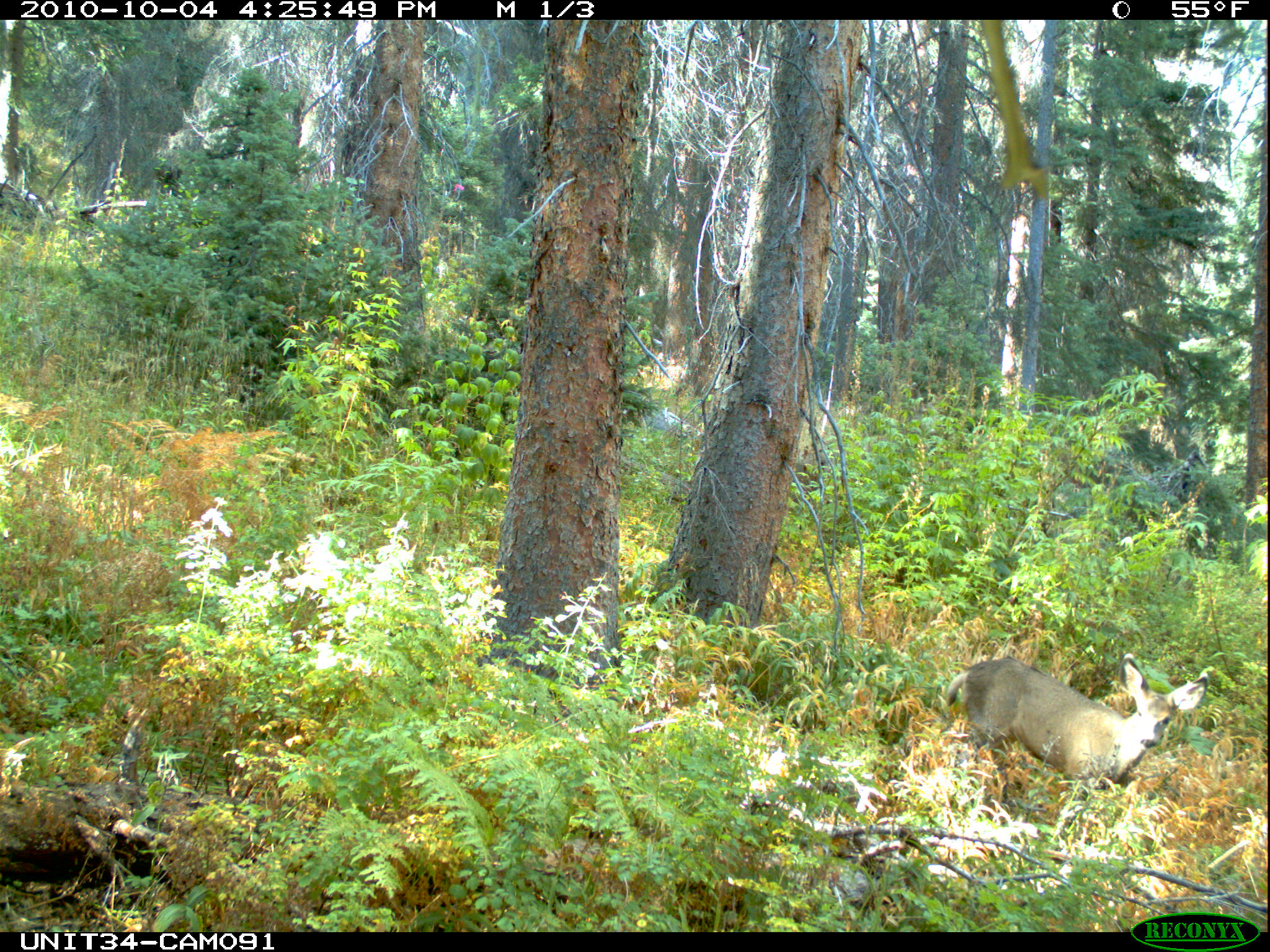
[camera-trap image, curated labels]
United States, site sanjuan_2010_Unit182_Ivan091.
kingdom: Animalia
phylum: Chordata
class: Mammalia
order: Artiodactyla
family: Cervidae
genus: Odocoileus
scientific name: Odocoileus hemionus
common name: mule deer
Odocoileus hemionus (mule deer).